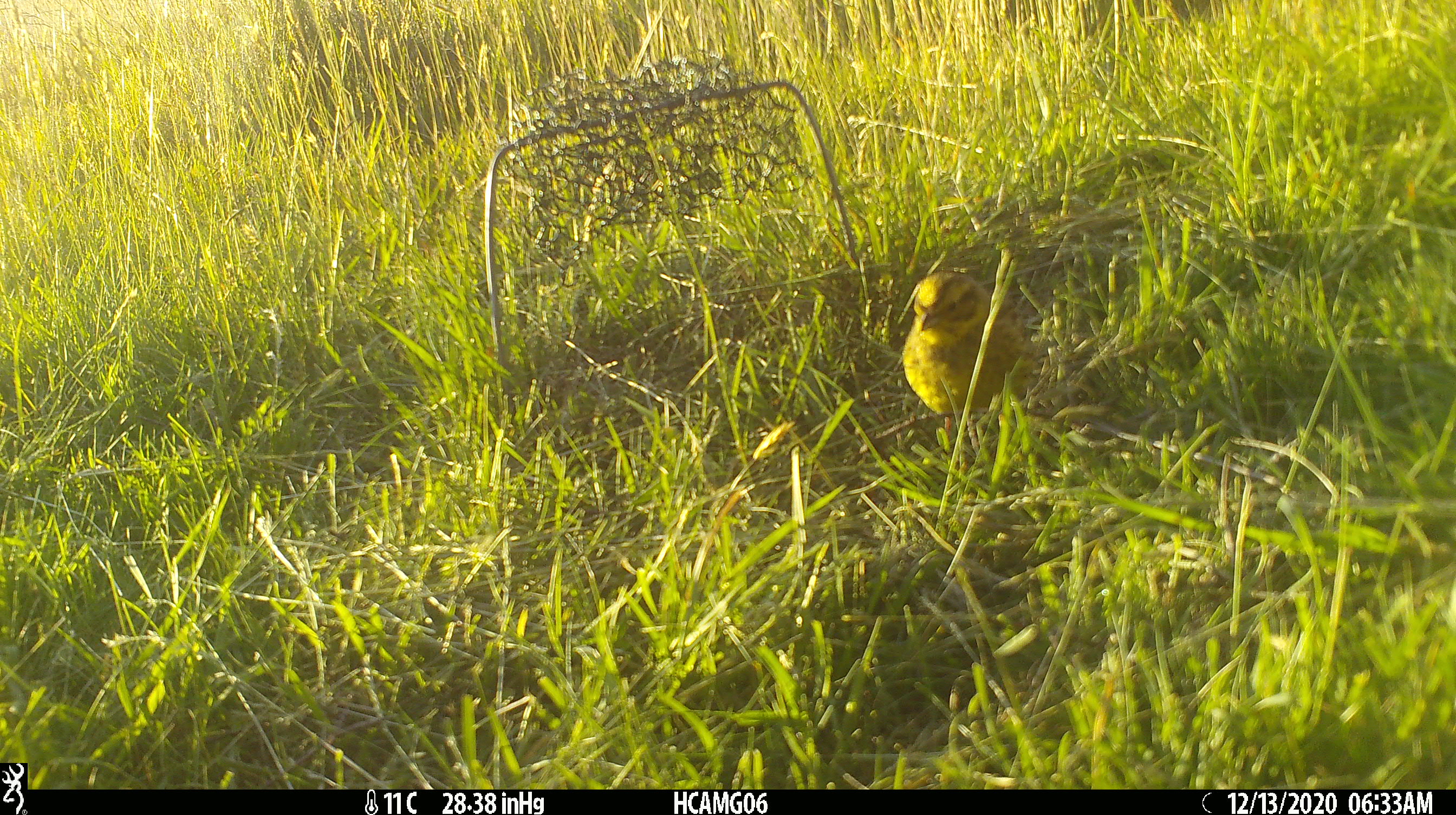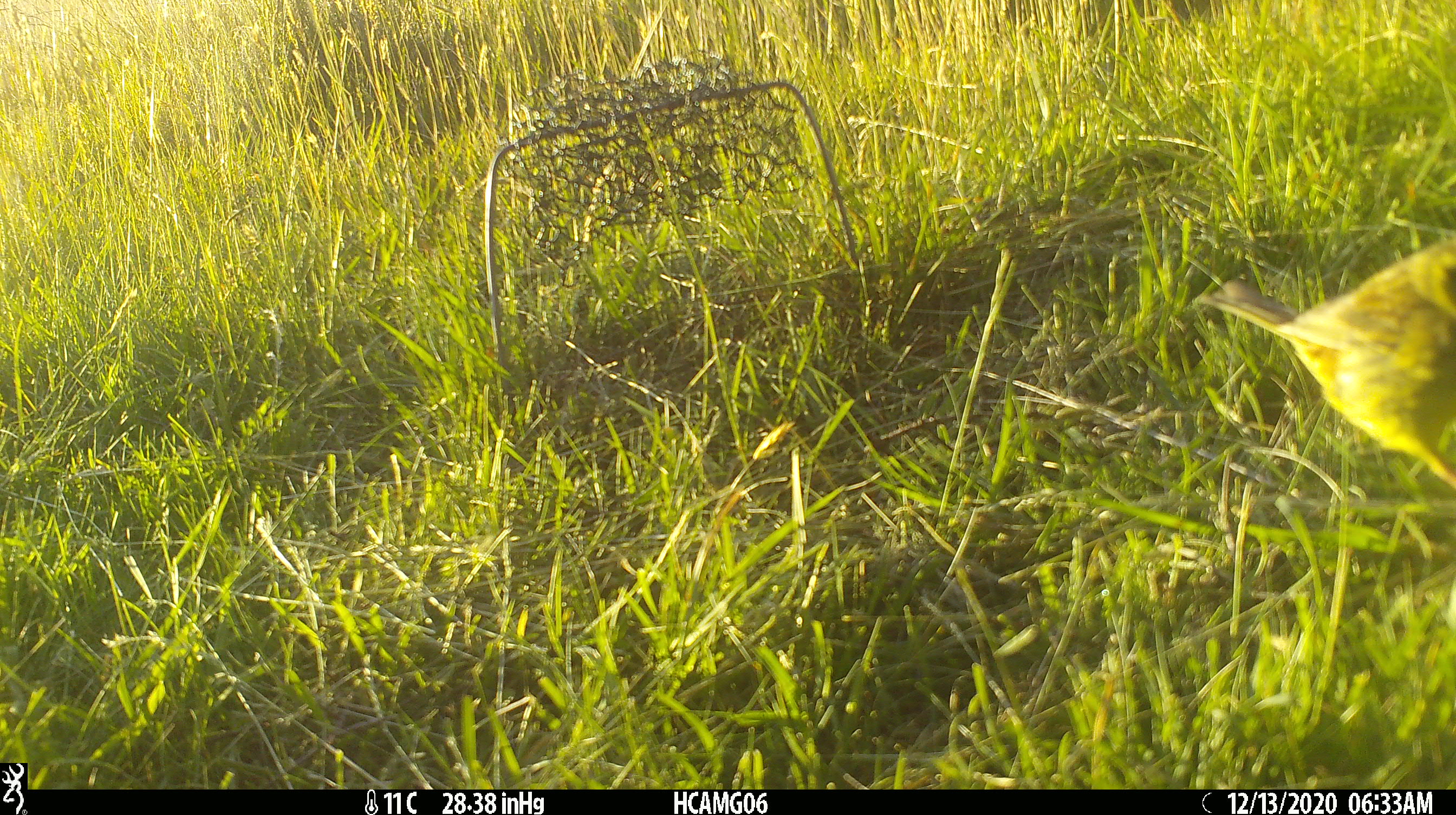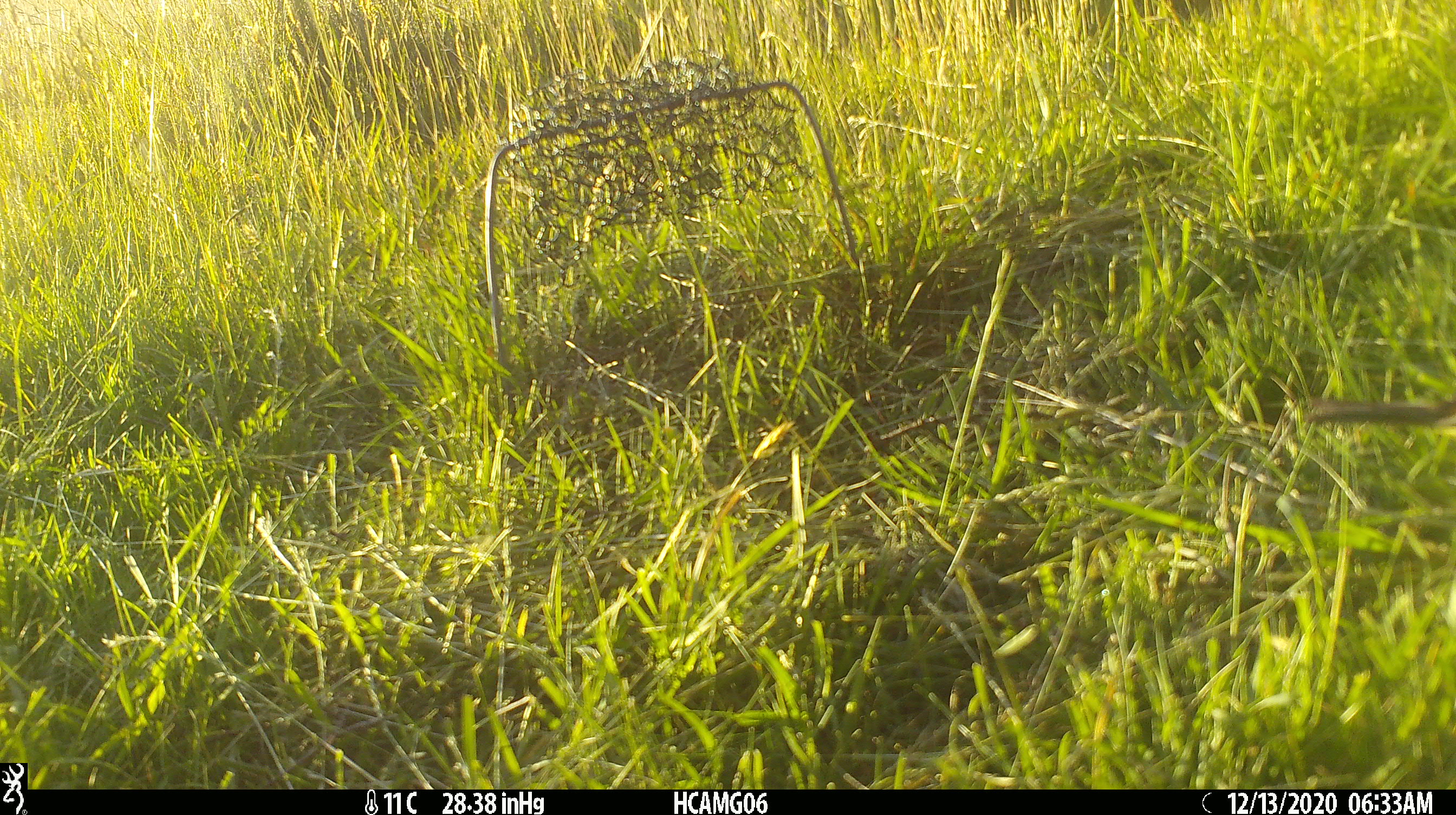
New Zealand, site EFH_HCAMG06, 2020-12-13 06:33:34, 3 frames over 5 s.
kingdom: Animalia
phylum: Chordata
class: Aves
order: Passeriformes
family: Emberizidae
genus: Emberiza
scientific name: Emberiza citrinella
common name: yellowhammer